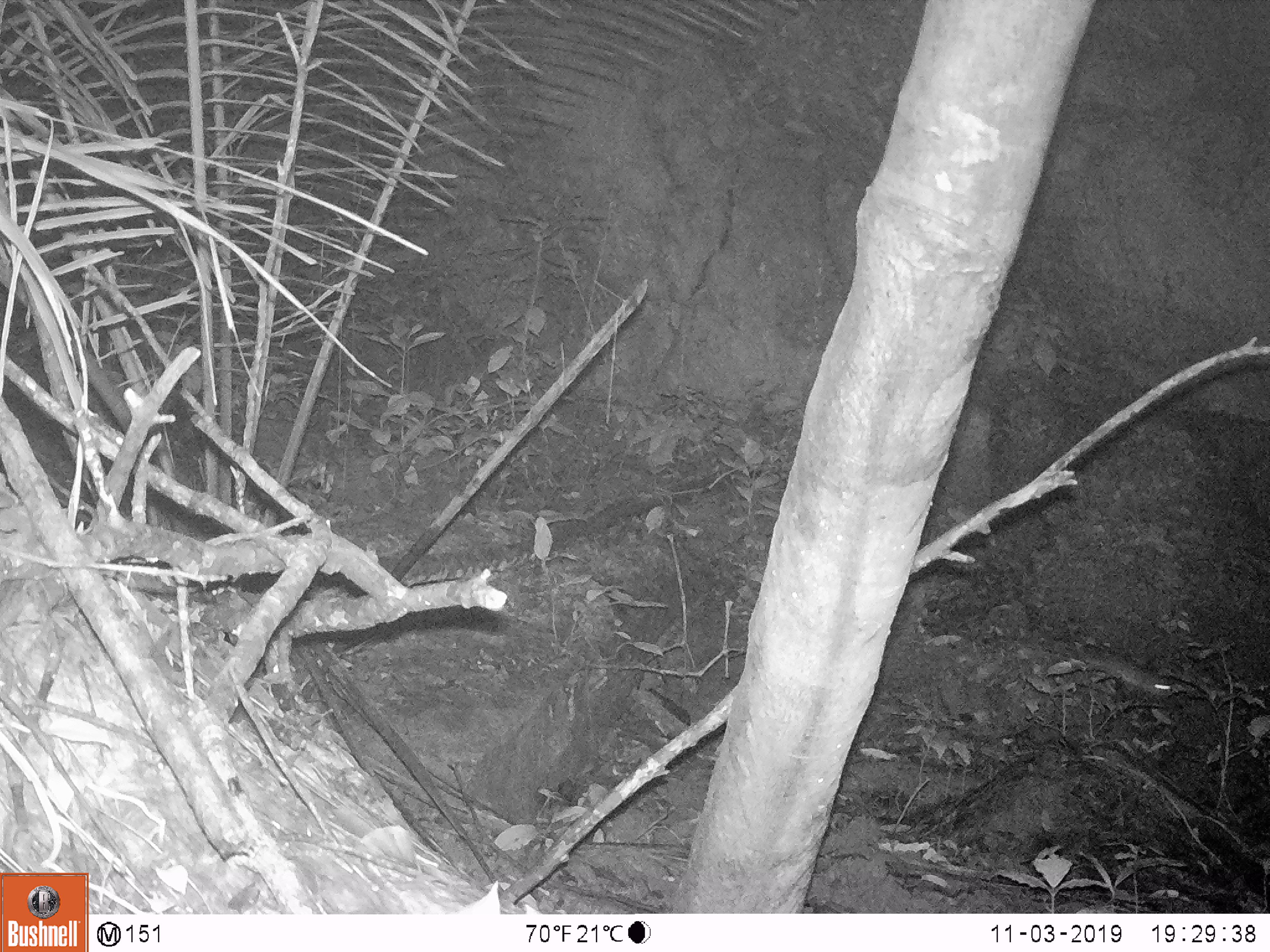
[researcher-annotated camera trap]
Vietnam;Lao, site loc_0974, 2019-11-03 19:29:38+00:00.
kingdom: Animalia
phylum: Chordata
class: Mammalia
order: Rodentia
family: Muridae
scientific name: Muridae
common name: old-world mice and rats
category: unidentified murid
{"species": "unidentified murid (old-world mice and rats) (Muridae)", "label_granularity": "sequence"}